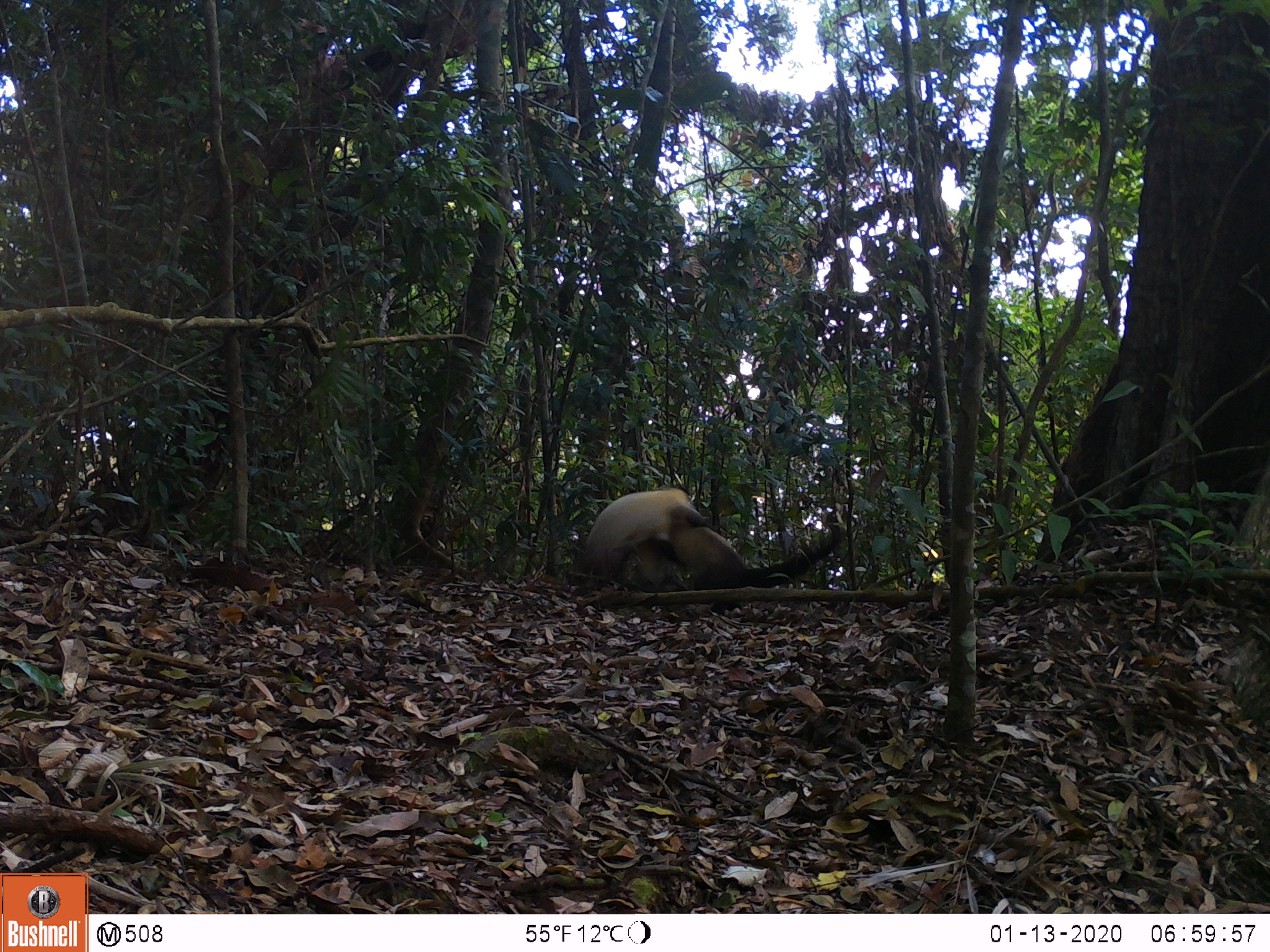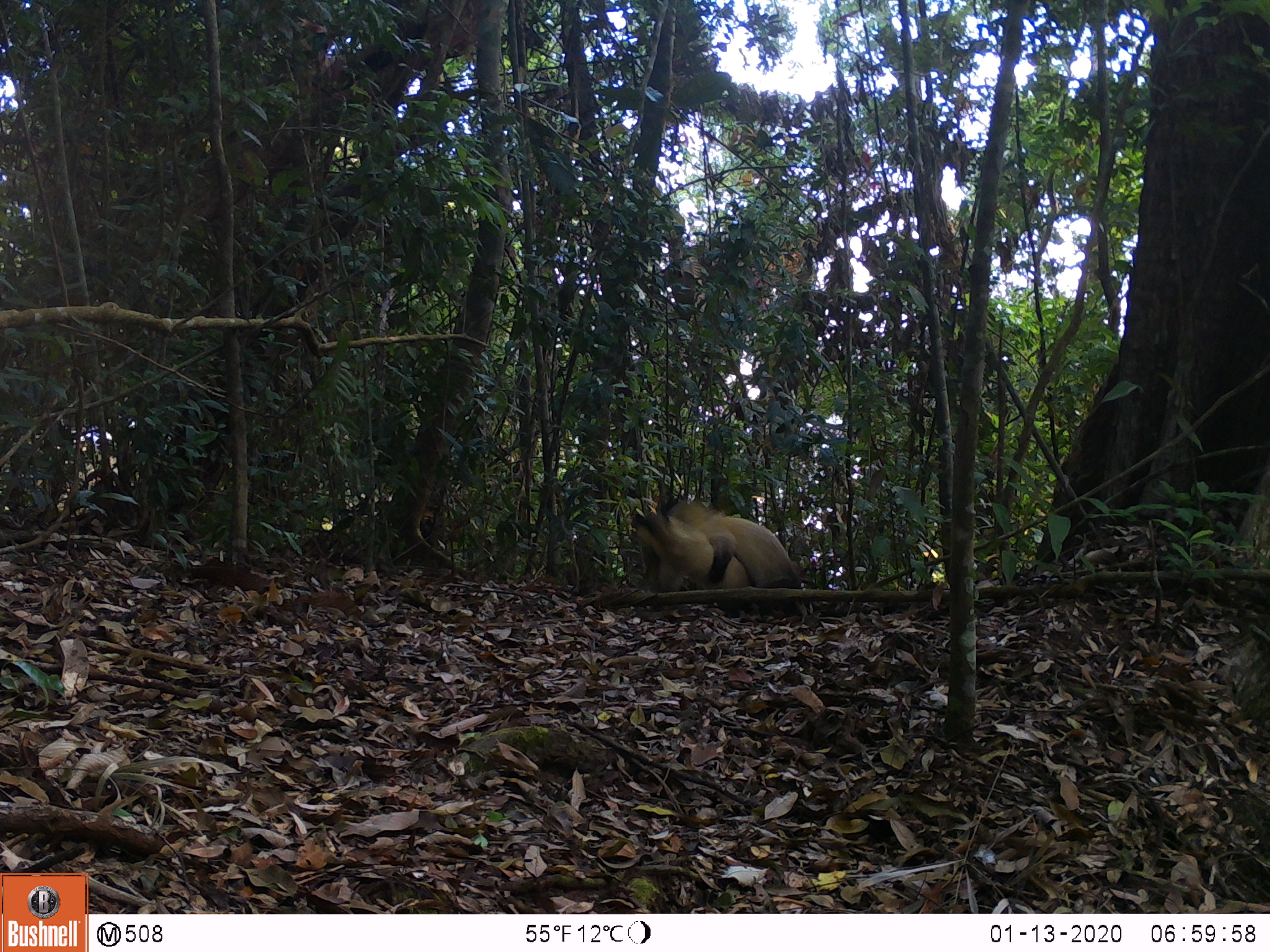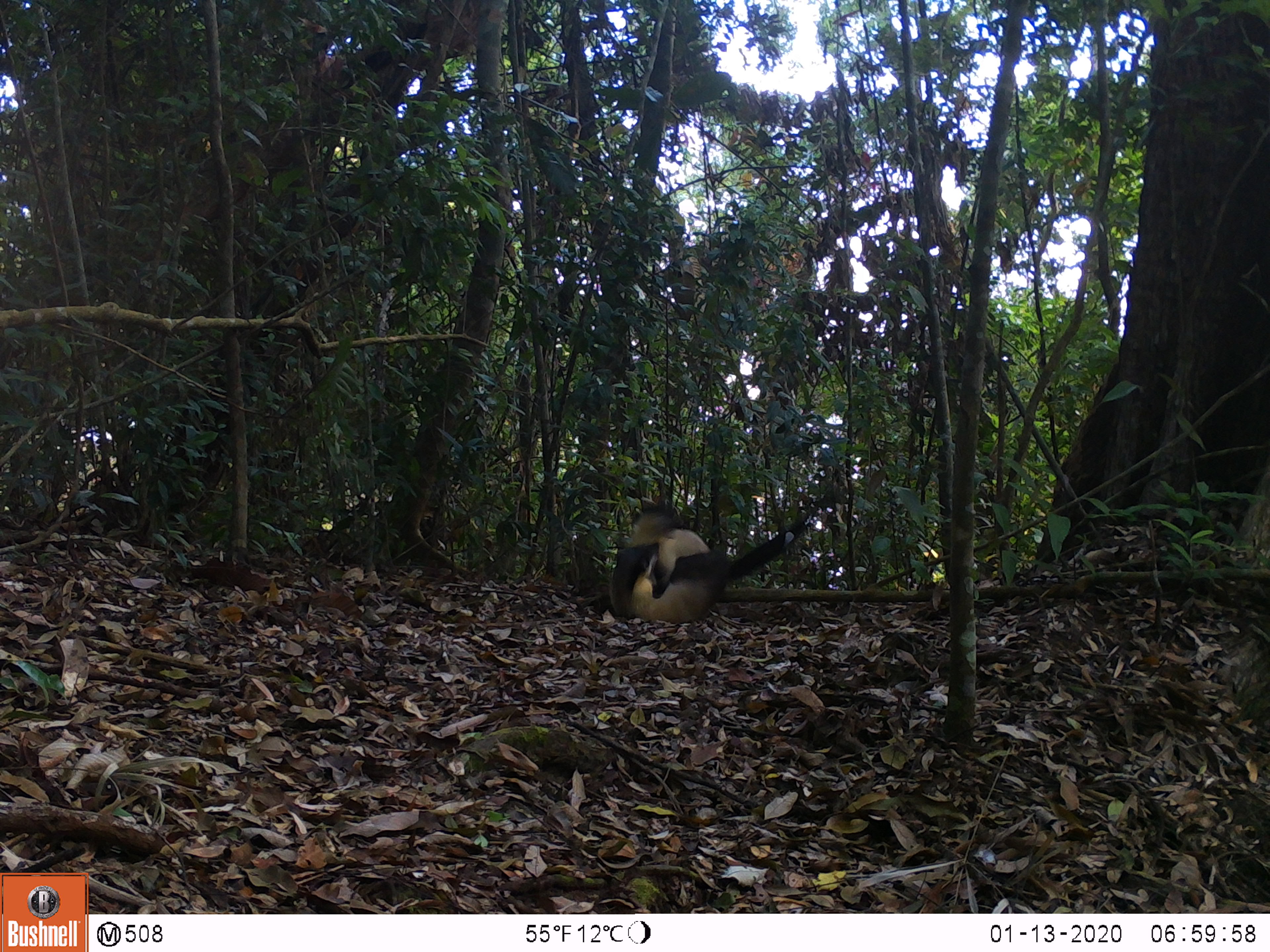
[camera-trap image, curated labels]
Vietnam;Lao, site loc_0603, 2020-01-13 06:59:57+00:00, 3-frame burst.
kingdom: Animalia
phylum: Chordata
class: Mammalia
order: Carnivora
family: Mustelidae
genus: Martes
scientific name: Martes flavigula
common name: yellow-throated marten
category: yellow throated marten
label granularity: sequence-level